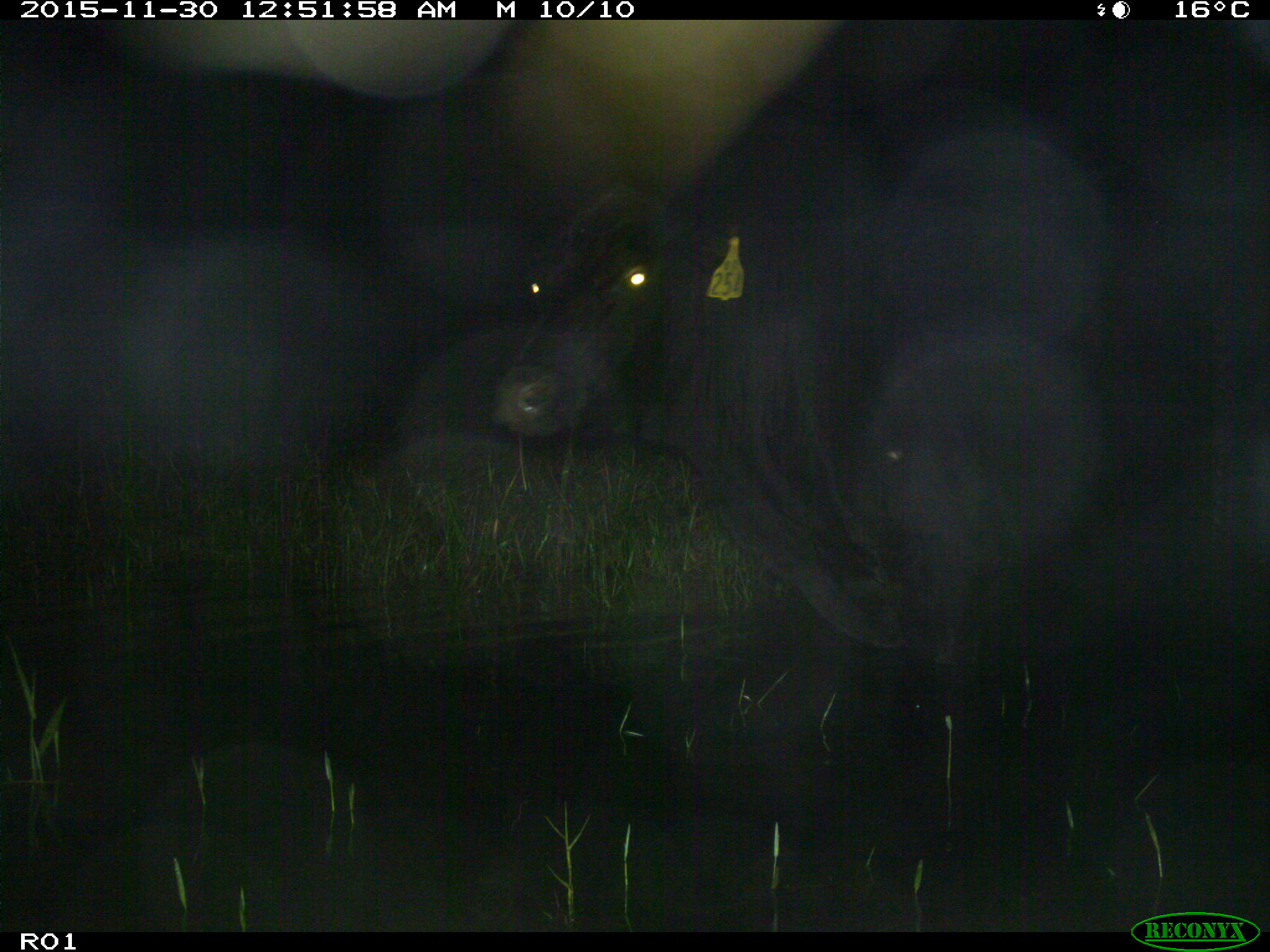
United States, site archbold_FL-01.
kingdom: Animalia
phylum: Chordata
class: Mammalia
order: Artiodactyla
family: Bovidae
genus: Bos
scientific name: Bos taurus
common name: domestic cow